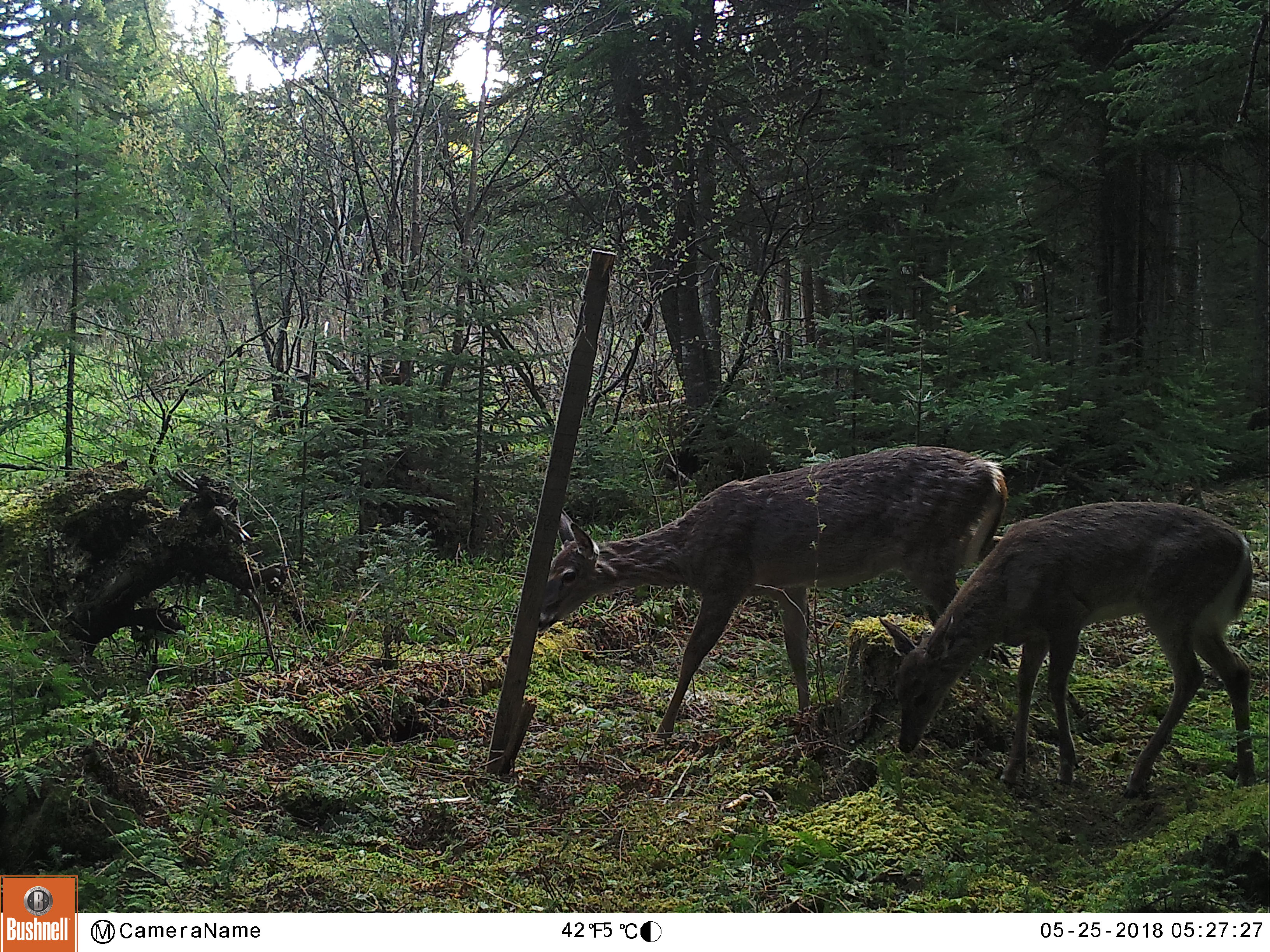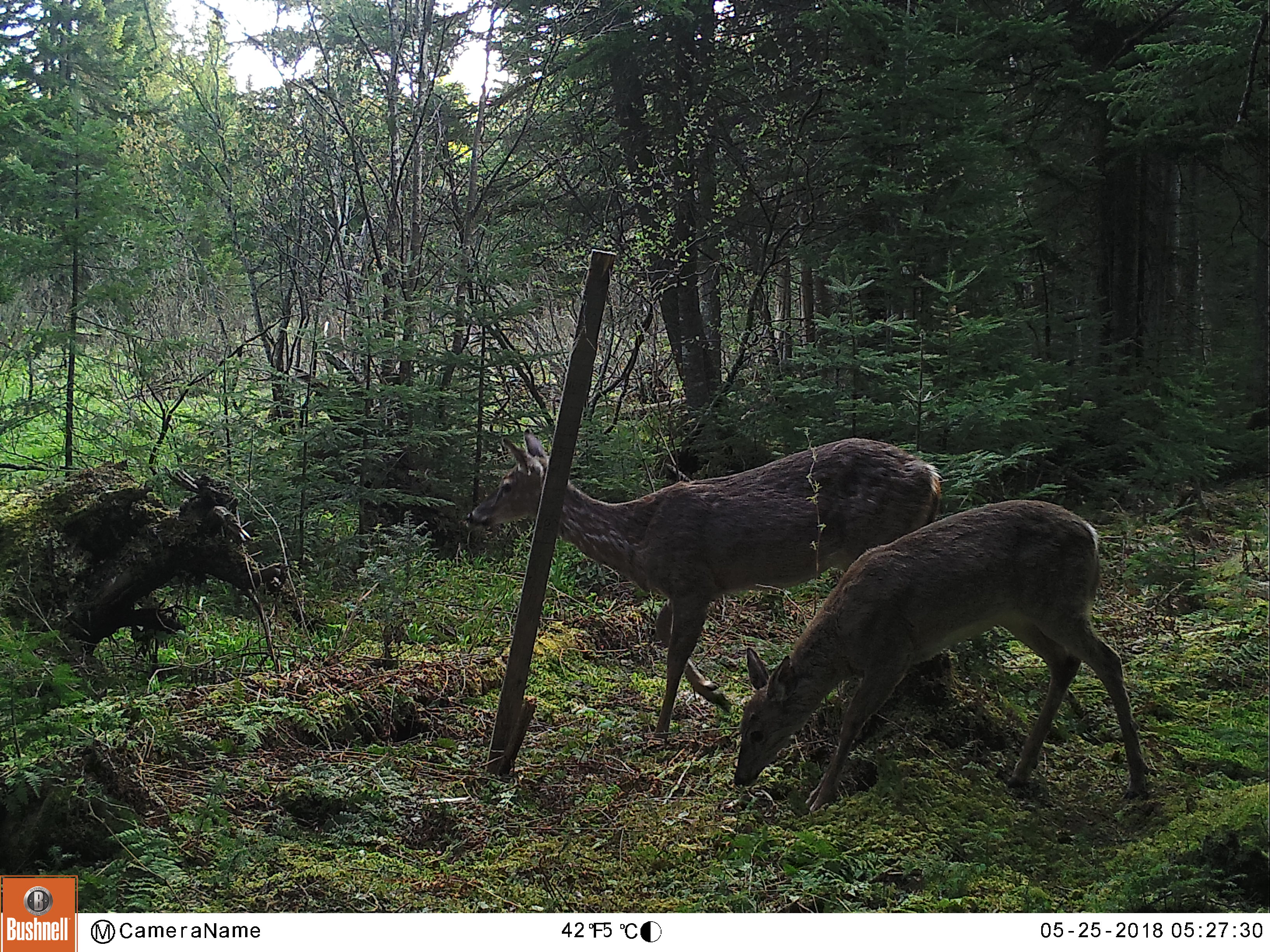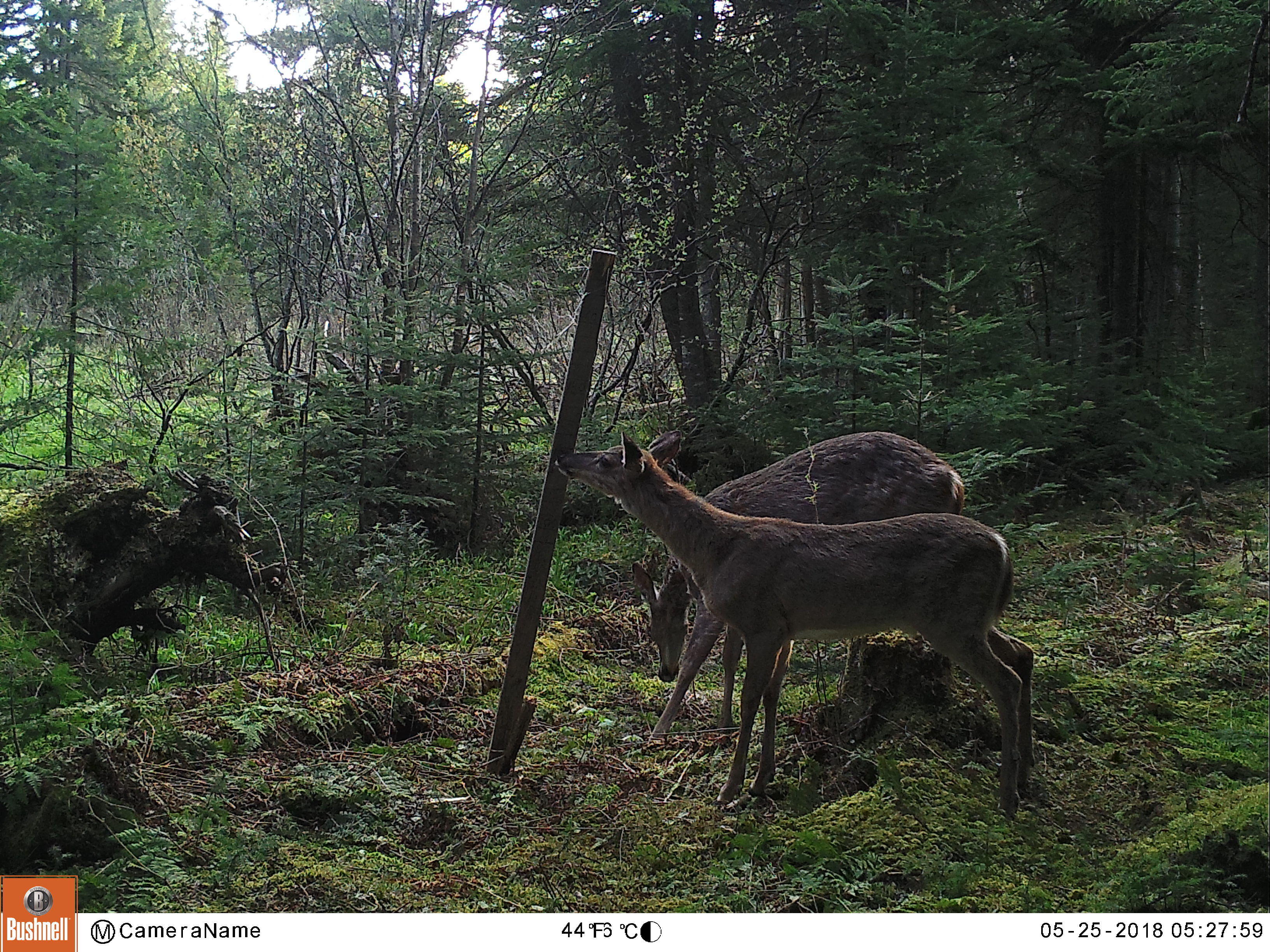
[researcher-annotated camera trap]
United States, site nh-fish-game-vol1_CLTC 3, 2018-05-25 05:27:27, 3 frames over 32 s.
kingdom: Animalia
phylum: Chordata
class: Mammalia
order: Artiodactyla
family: Cervidae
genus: Odocoileus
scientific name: Odocoileus virginianus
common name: white-tailed deer